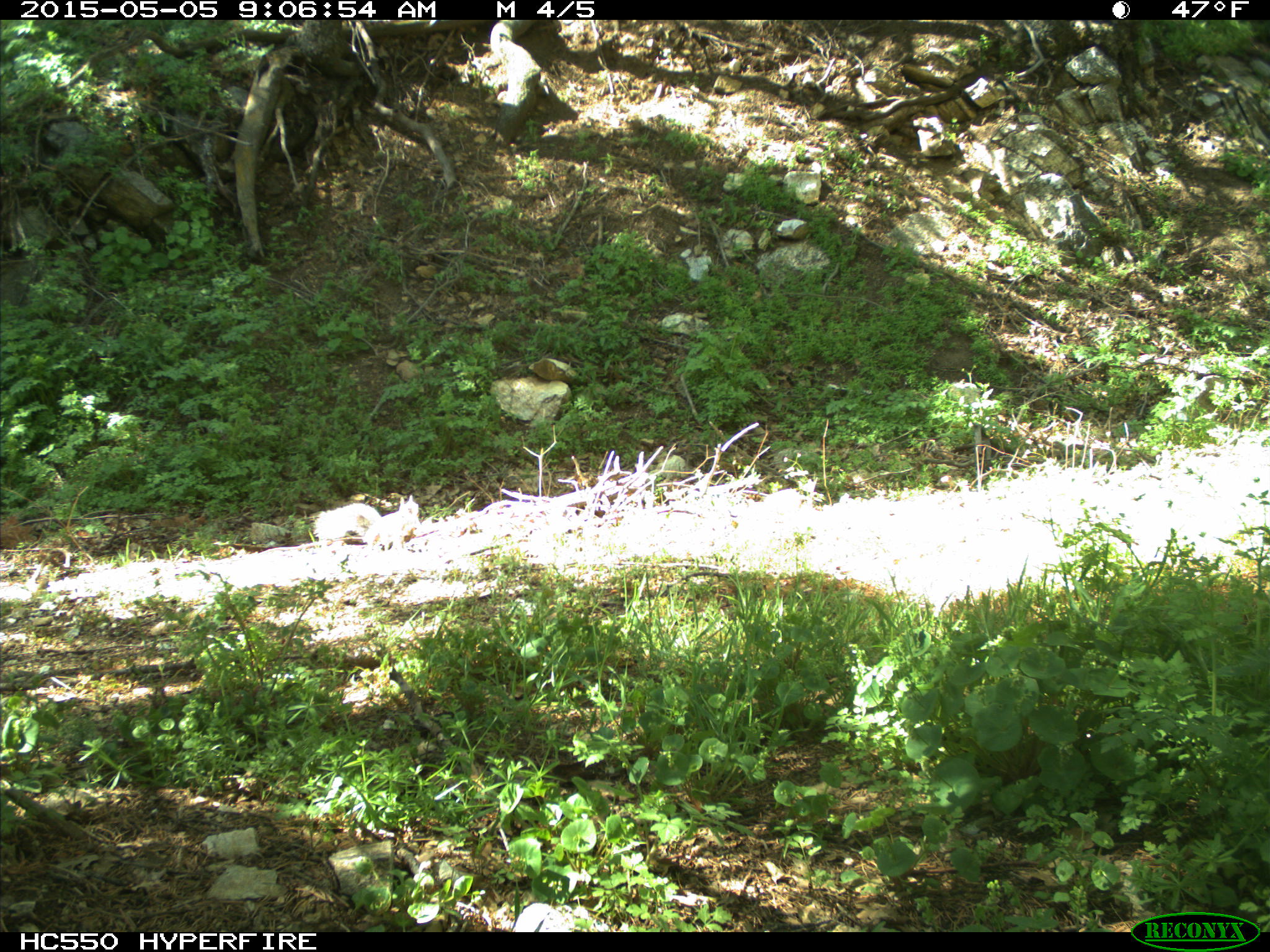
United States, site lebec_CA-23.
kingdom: Animalia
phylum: Chordata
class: Mammalia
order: Rodentia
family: Sciuridae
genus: Sciurus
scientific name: Sciurus carolinensis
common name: eastern gray squirrel